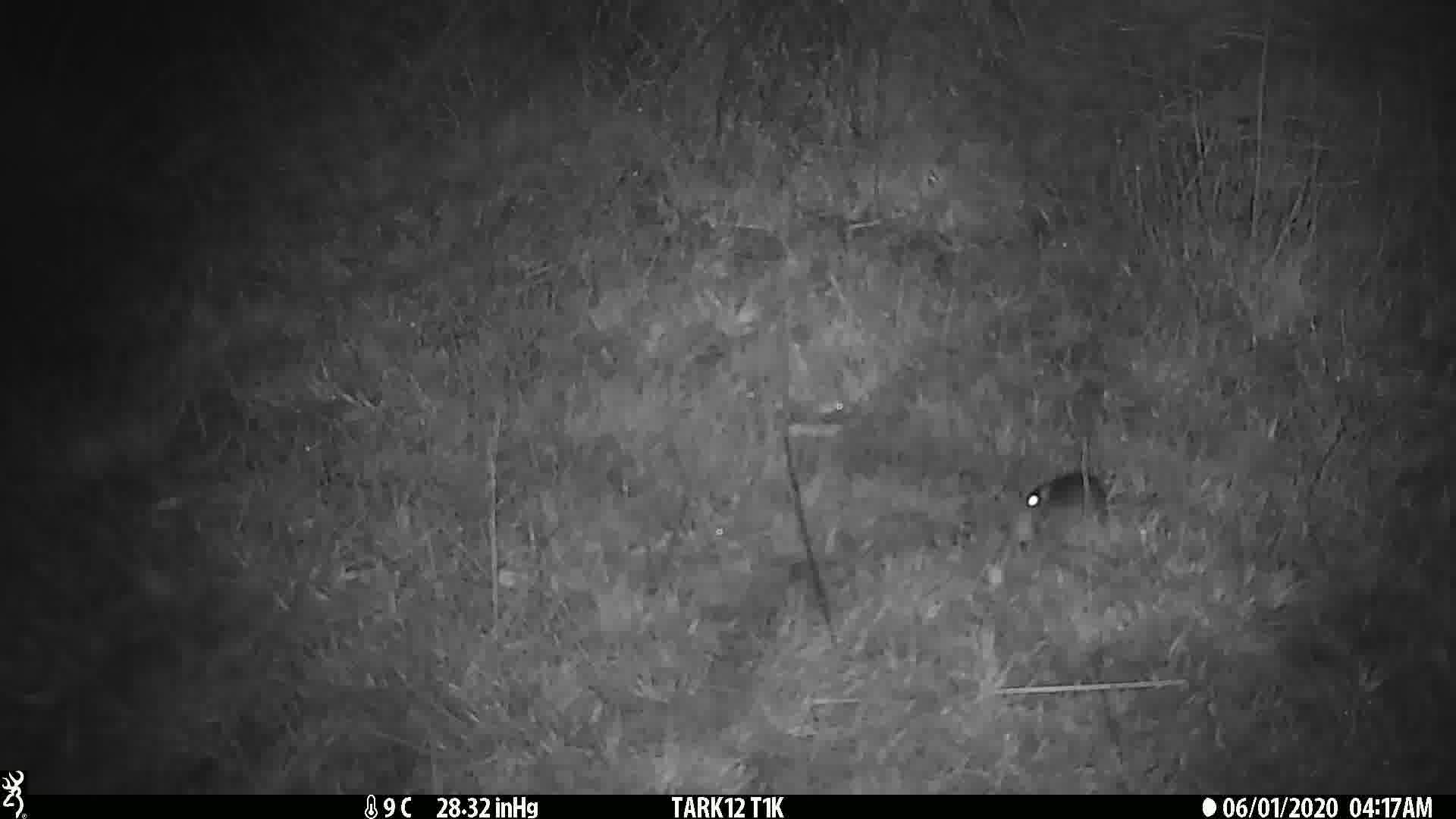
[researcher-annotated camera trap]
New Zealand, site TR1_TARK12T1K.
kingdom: Animalia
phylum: Chordata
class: Mammalia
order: Rodentia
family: Muridae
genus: Mus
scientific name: Mus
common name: mouse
Mouse (Mus).